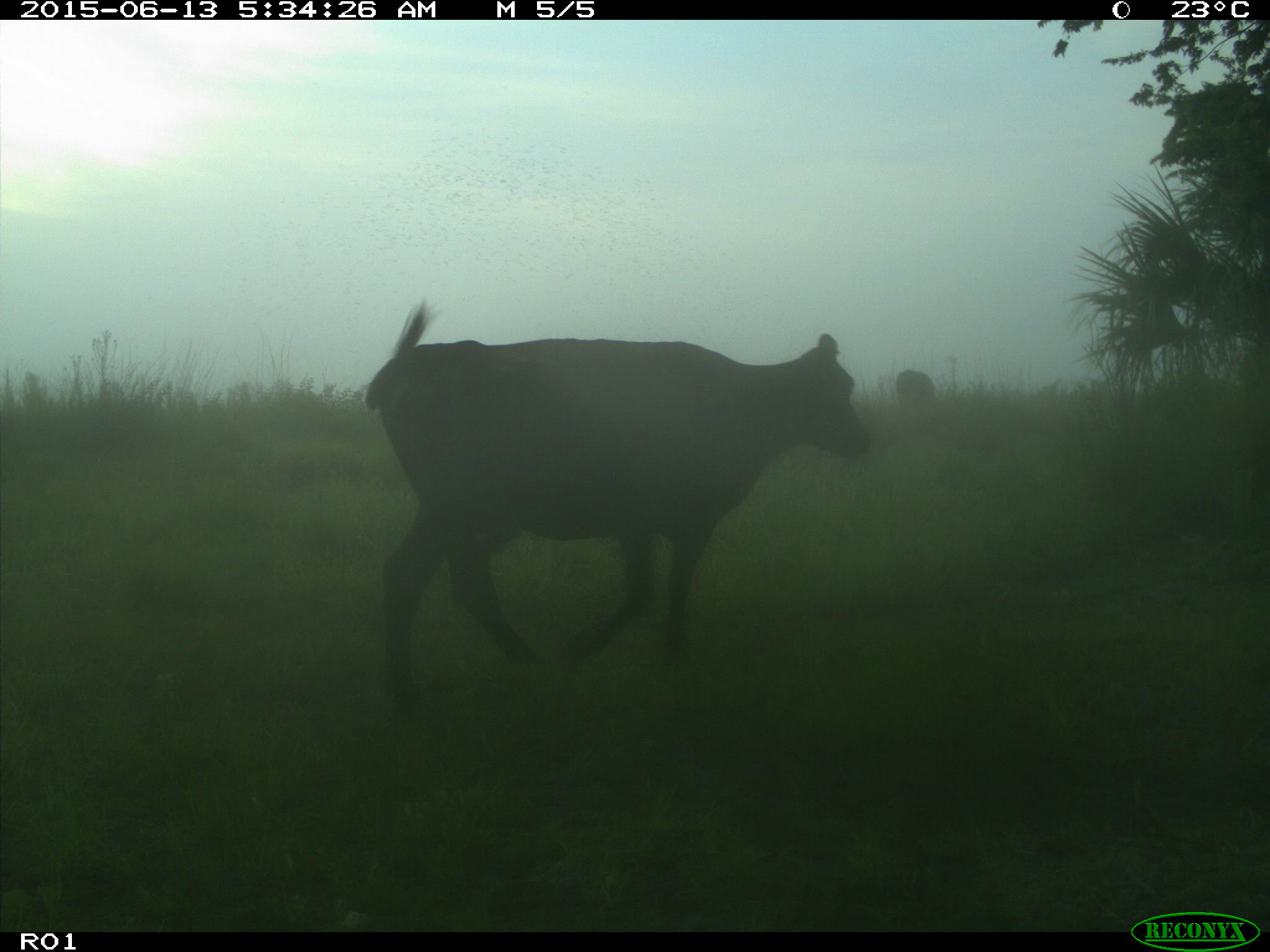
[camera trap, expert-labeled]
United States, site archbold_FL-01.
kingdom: Animalia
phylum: Chordata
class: Mammalia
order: Artiodactyla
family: Bovidae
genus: Bos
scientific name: Bos taurus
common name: domestic cow